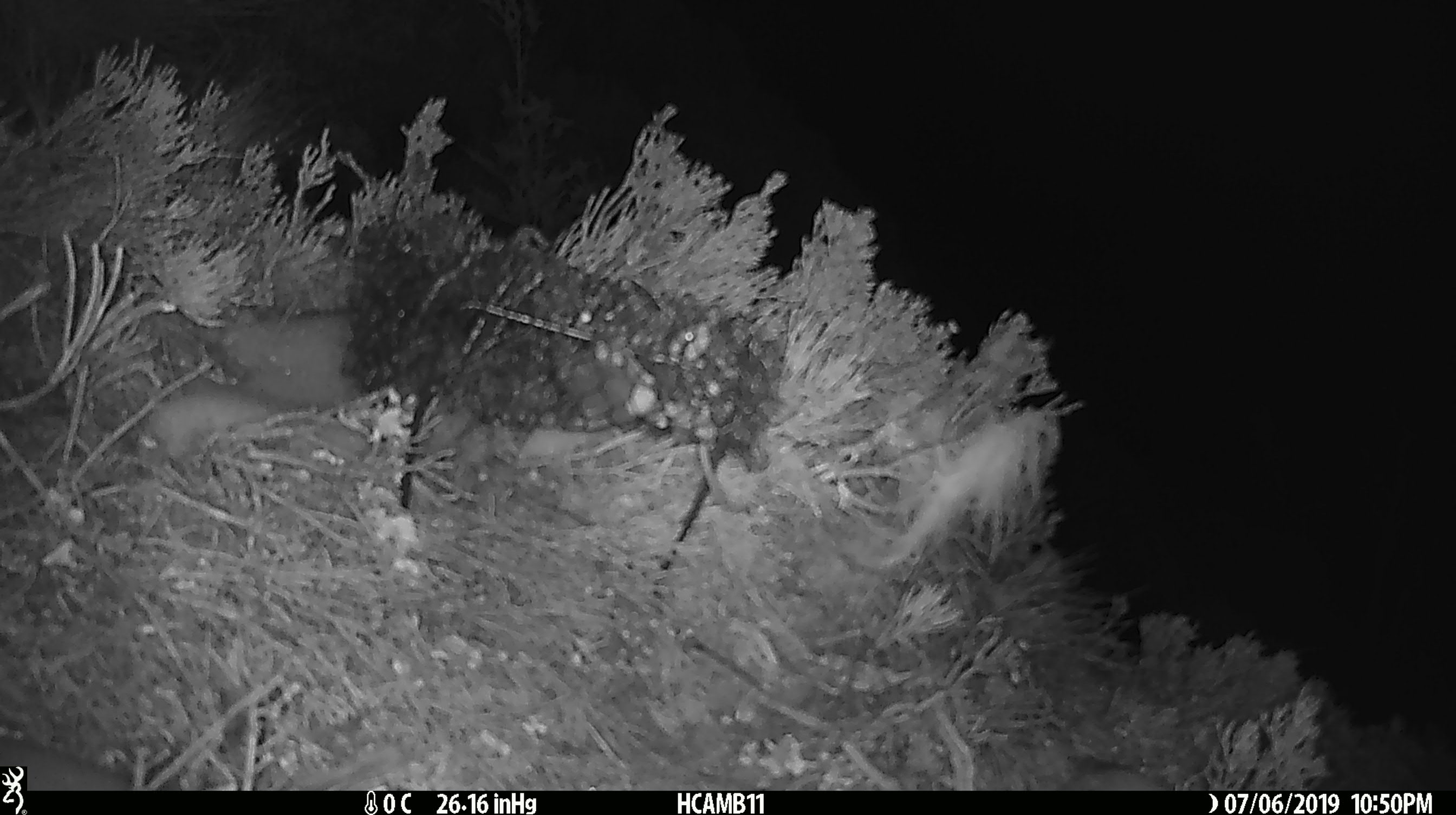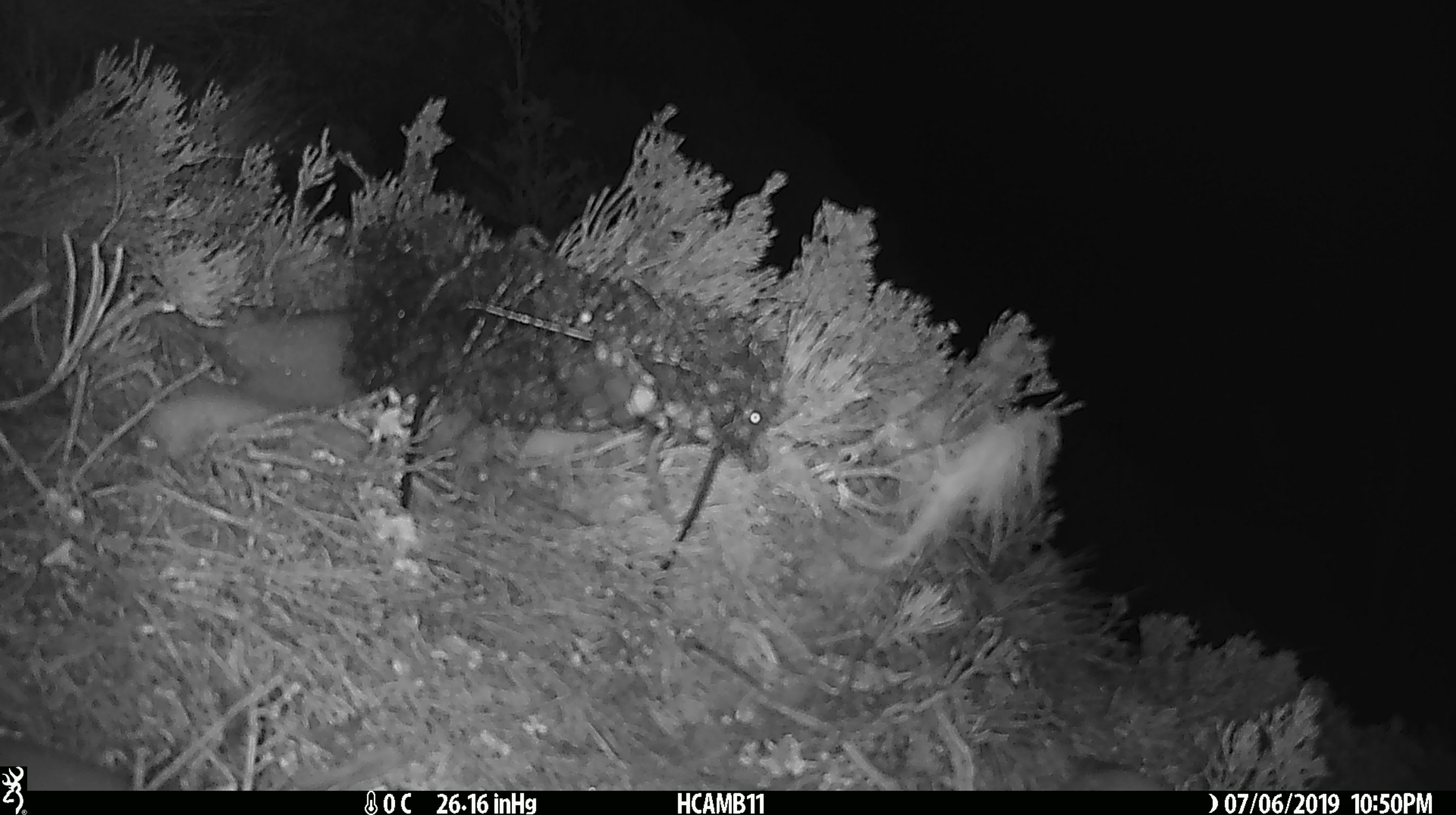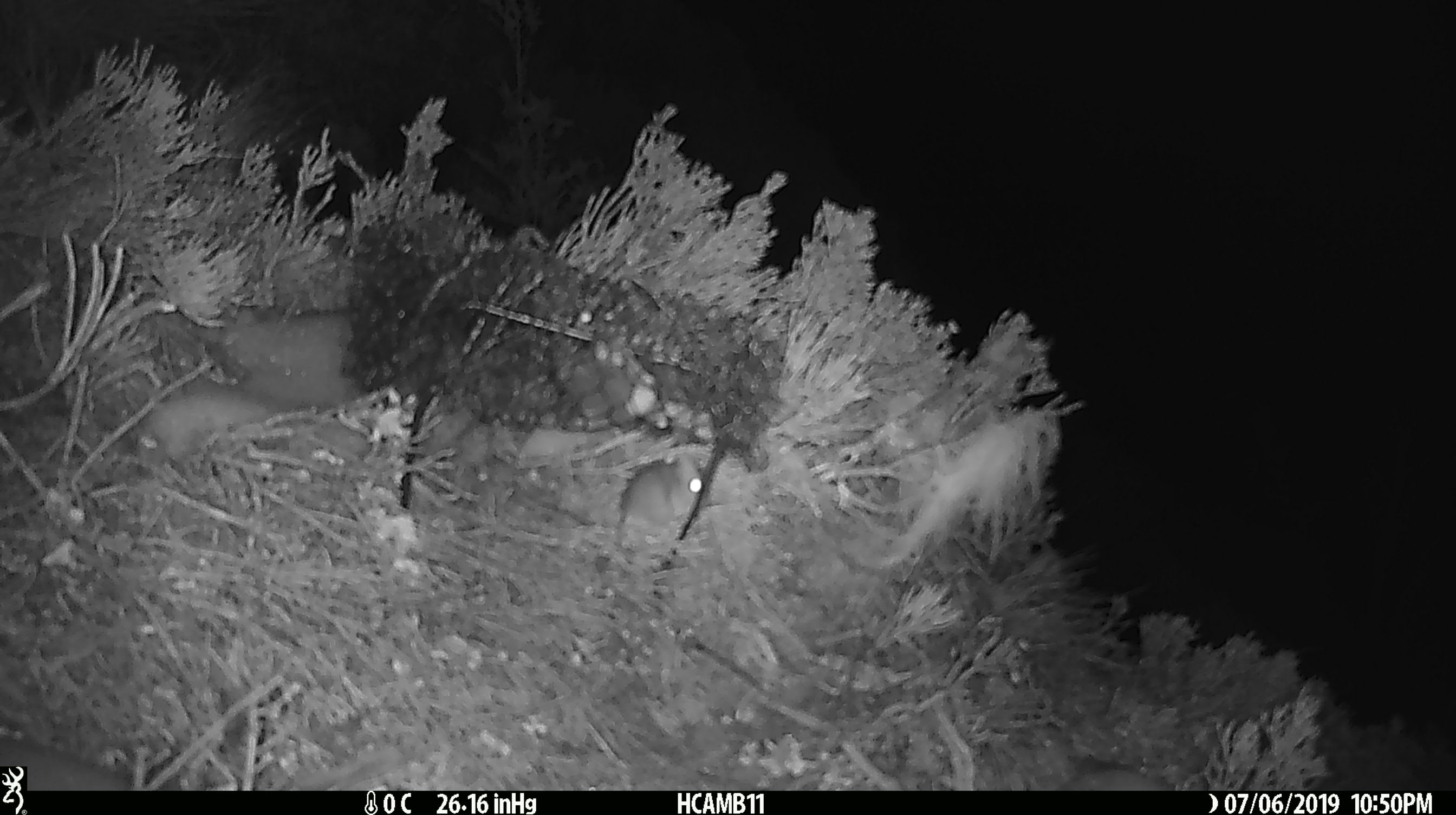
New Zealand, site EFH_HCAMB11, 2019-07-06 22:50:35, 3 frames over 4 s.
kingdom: Animalia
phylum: Chordata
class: Mammalia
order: Rodentia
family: Muridae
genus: Mus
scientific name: Mus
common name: mouse